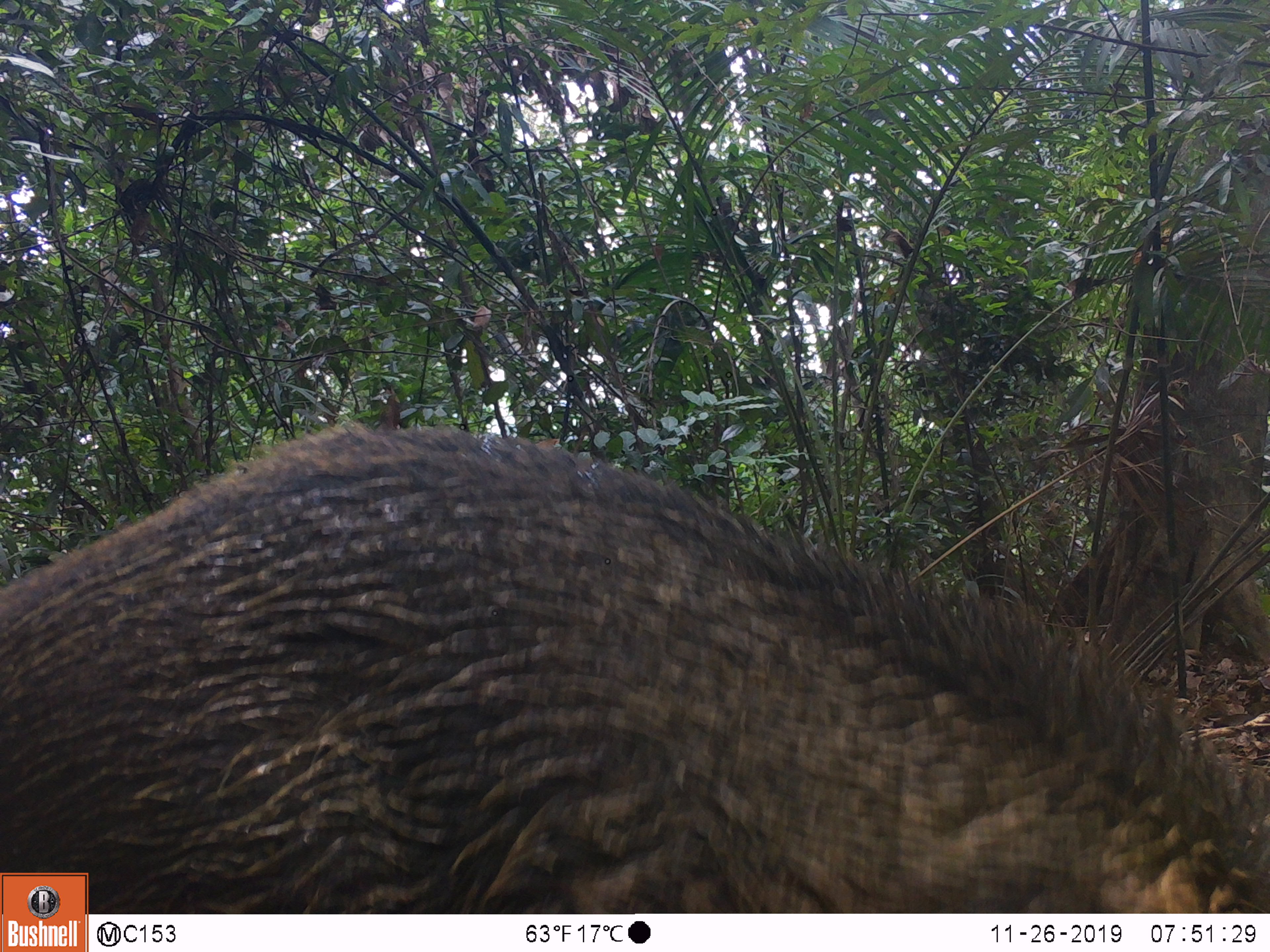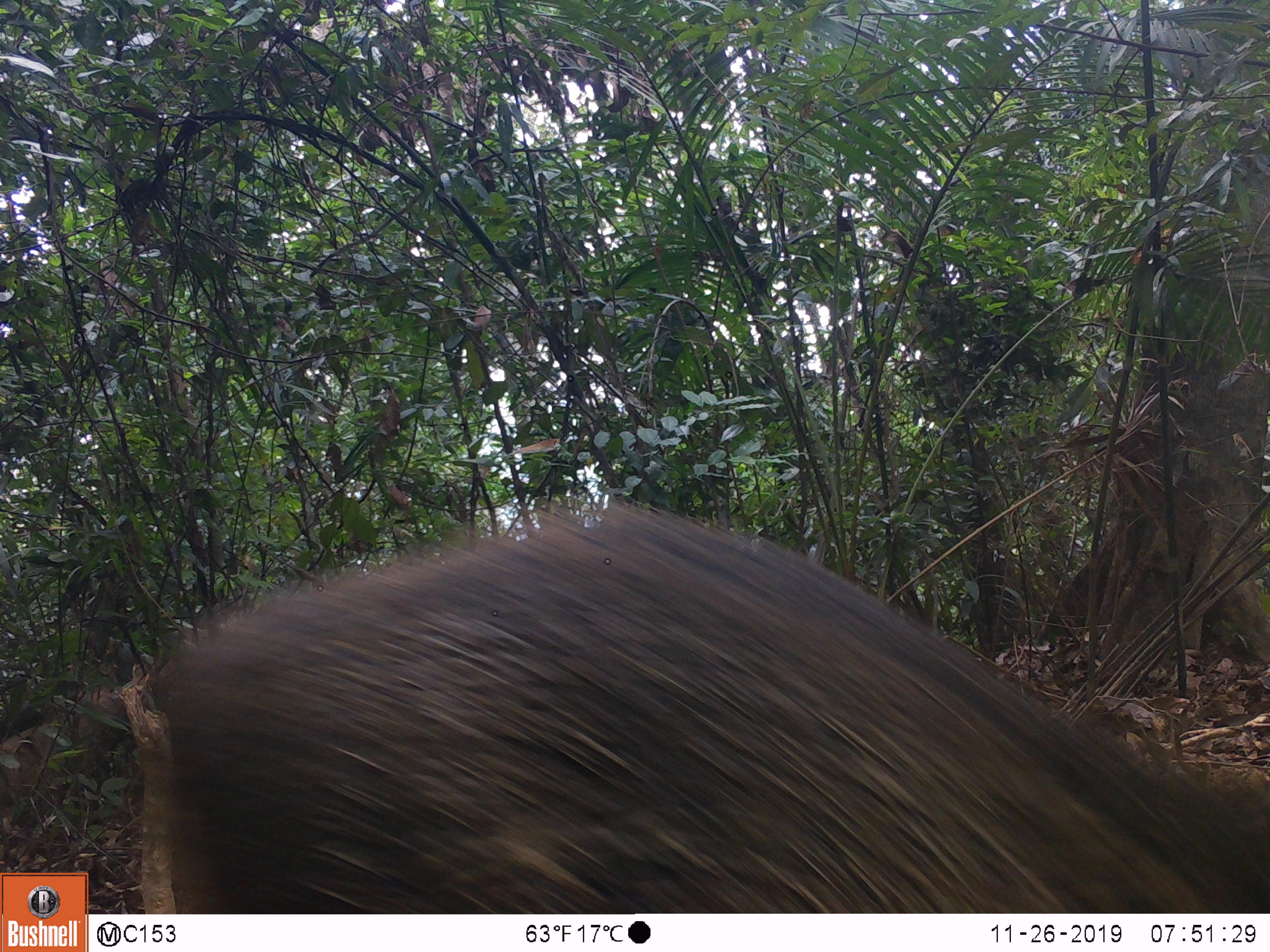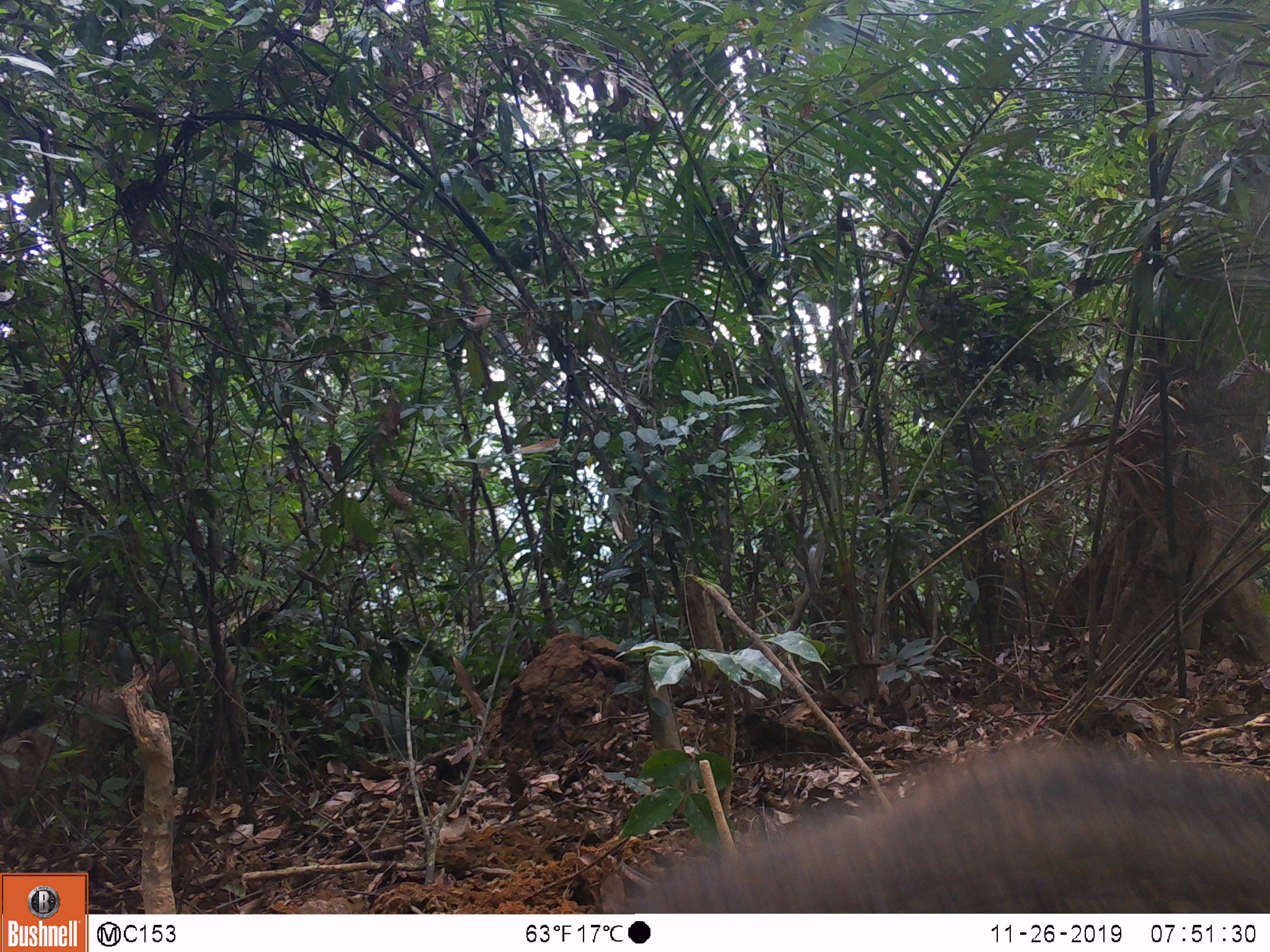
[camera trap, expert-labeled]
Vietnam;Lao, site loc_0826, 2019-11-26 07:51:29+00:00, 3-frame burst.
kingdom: Animalia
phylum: Chordata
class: Mammalia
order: Artiodactyla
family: Suidae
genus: Sus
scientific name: Sus scrofa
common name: eurasian wild pig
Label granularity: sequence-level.